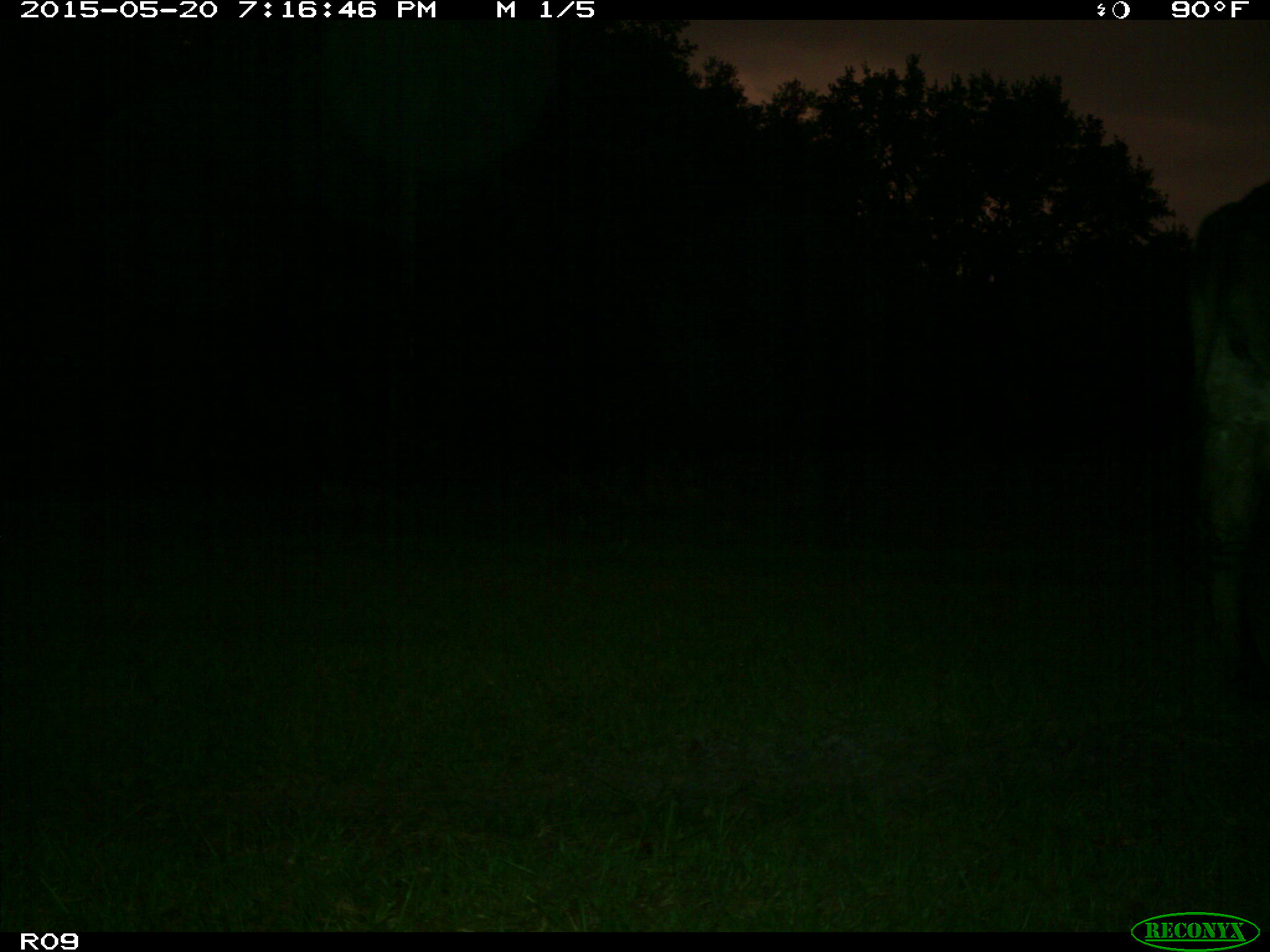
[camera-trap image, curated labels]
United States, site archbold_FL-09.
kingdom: Animalia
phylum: Chordata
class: Mammalia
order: Artiodactyla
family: Bovidae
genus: Bos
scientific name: Bos taurus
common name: domestic cow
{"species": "Bos taurus (domestic cow)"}